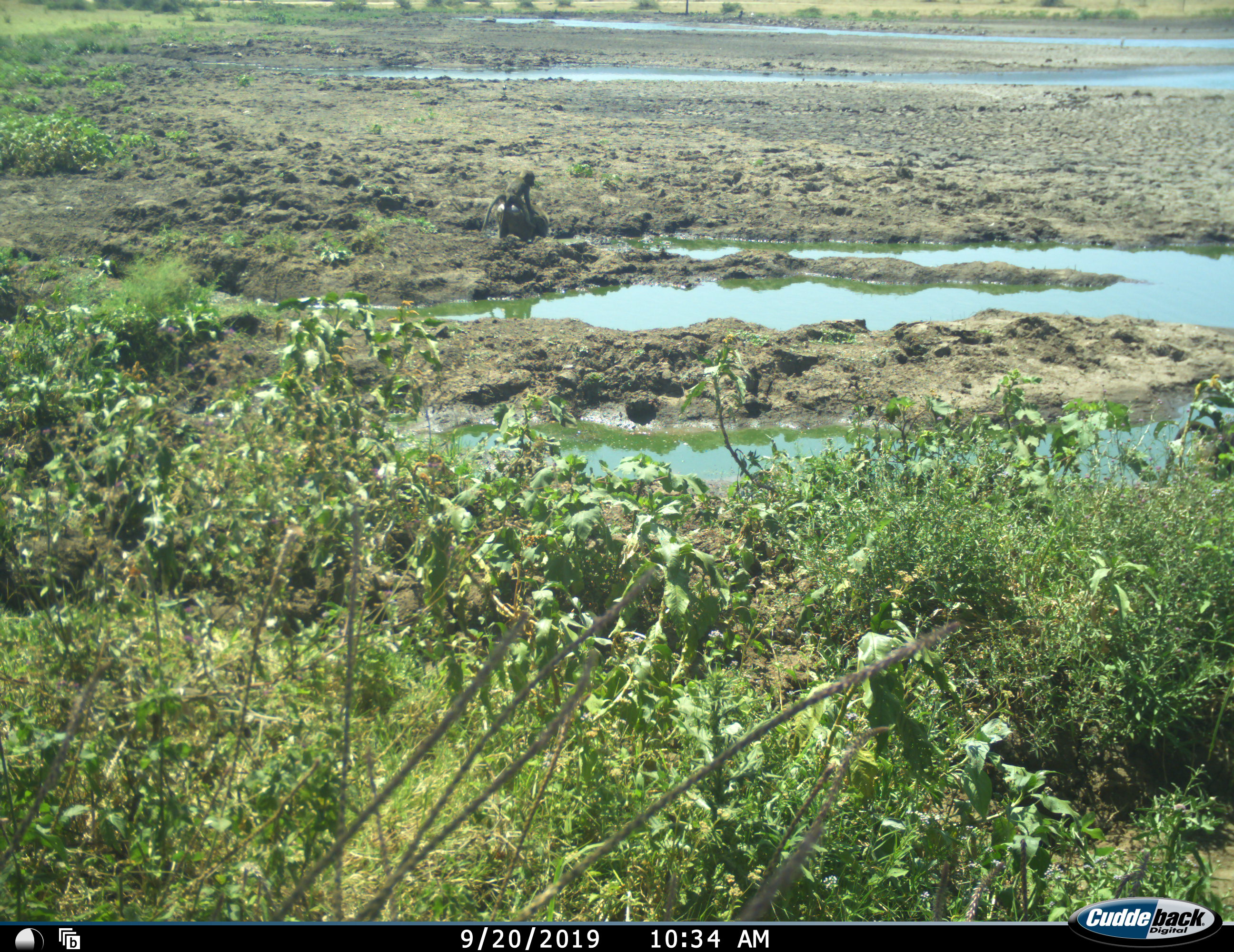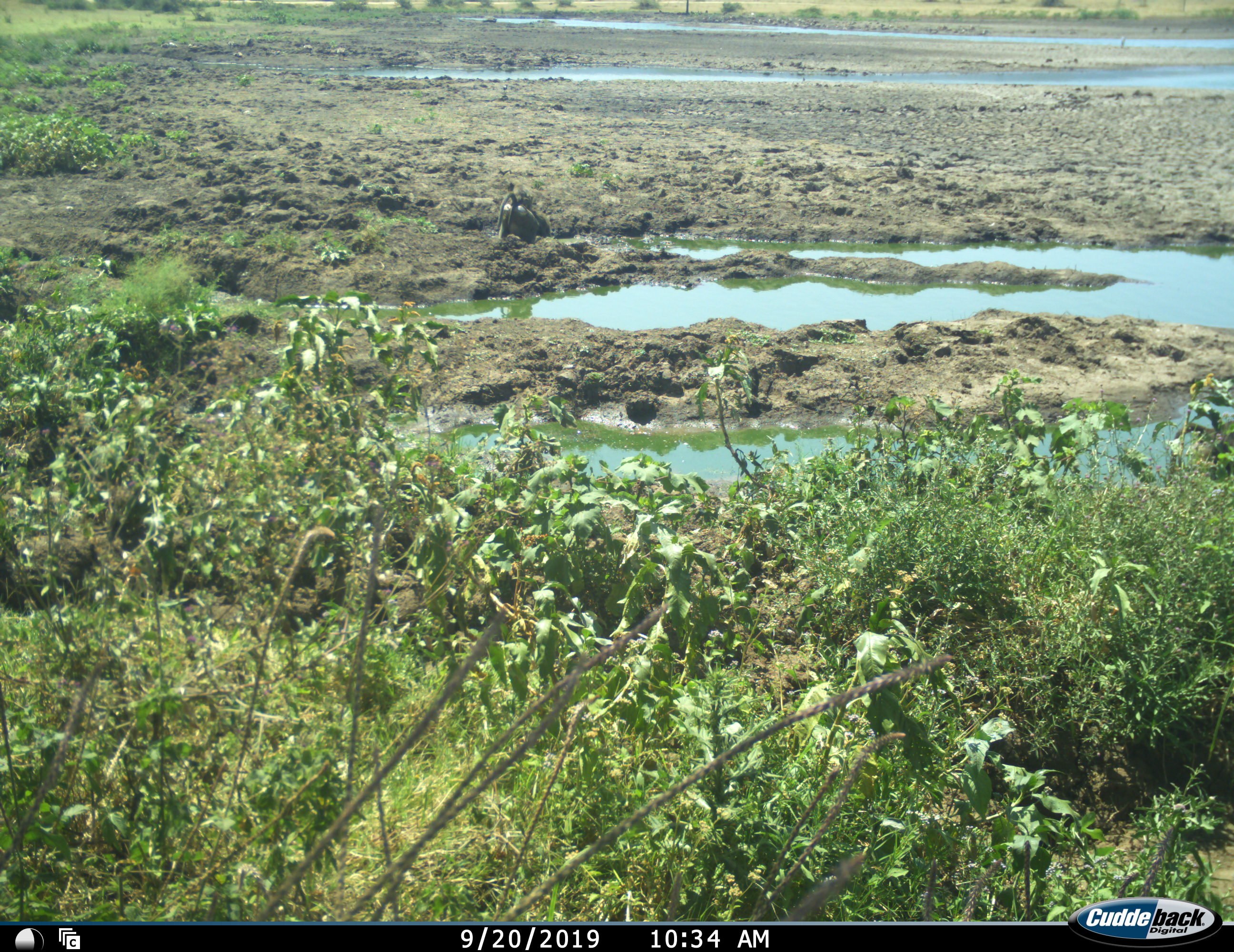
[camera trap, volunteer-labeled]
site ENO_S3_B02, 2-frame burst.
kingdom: Animalia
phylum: Chordata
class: Mammalia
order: Primates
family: Cercopithecidae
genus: Papio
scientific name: Papio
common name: baboon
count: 2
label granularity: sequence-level